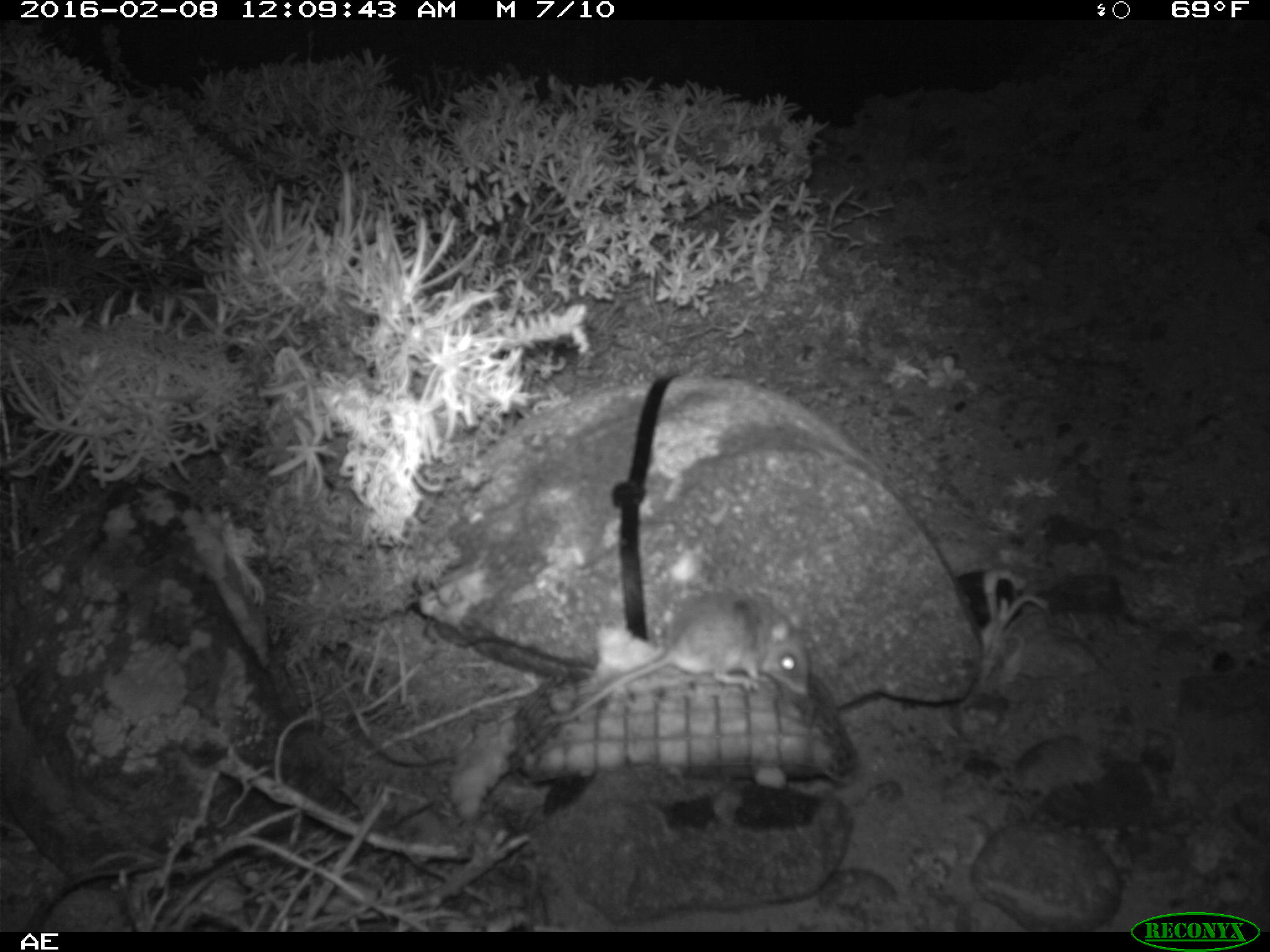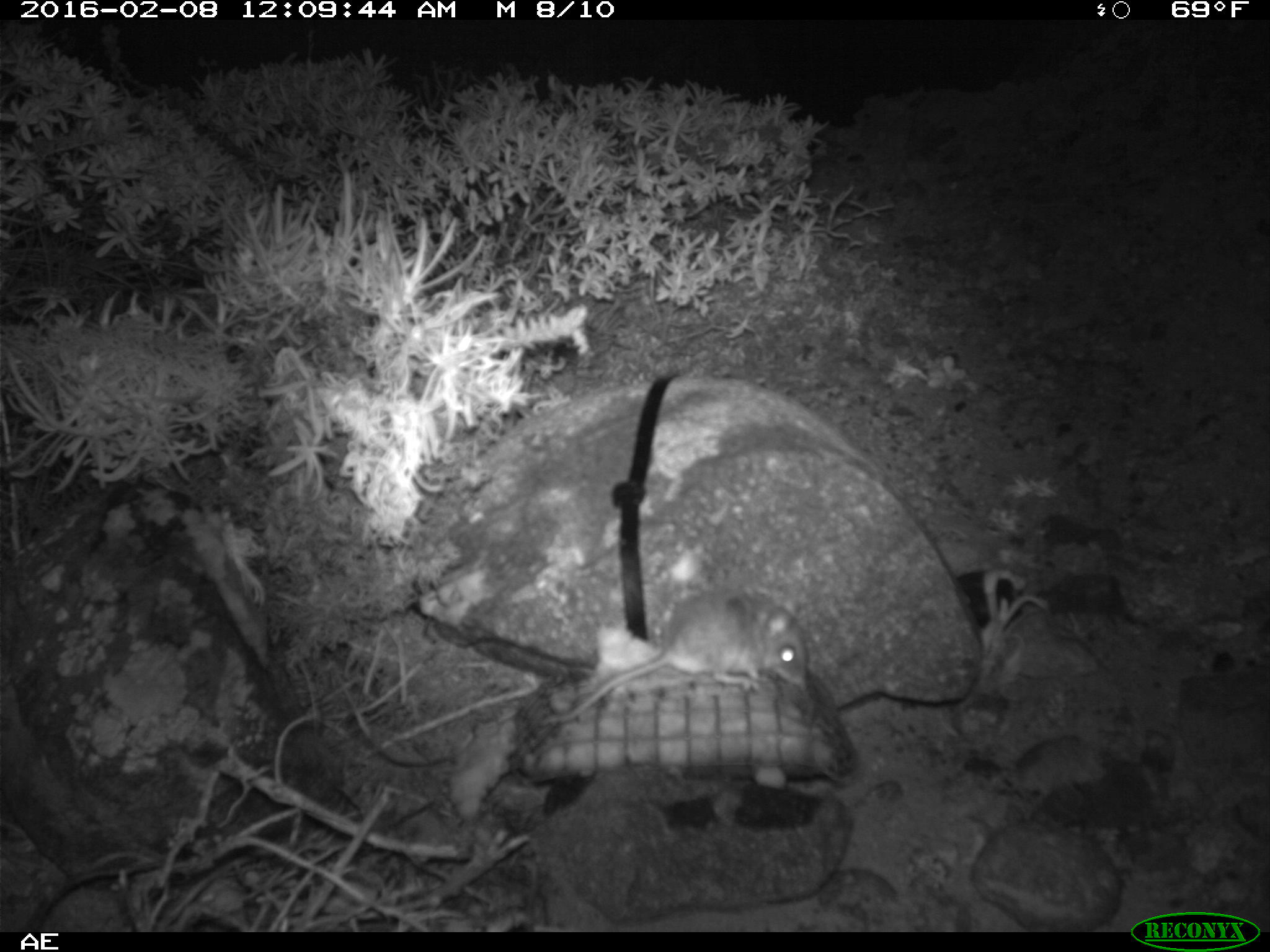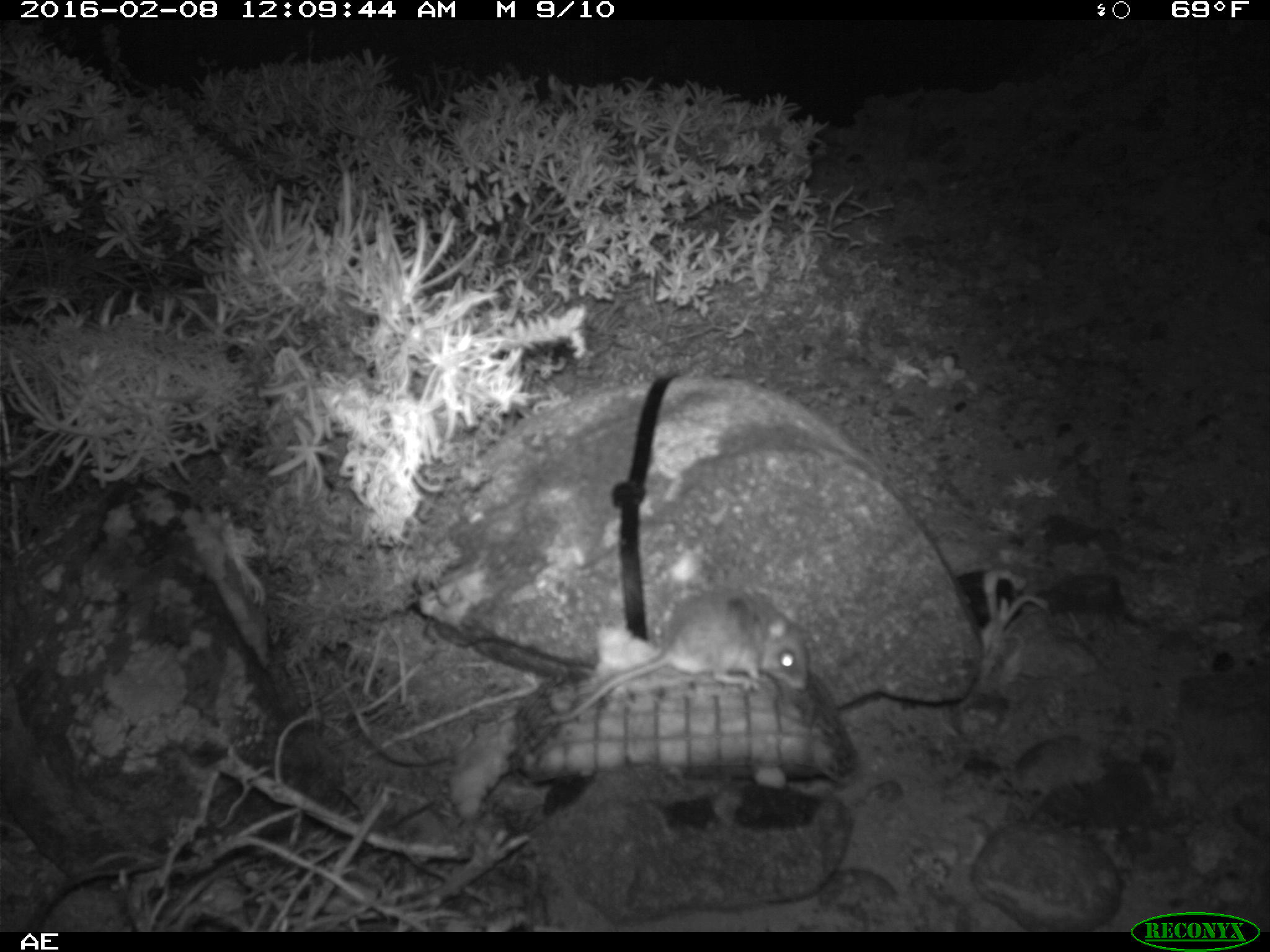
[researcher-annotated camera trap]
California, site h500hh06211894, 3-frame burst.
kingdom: Animalia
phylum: Chordata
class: Mammalia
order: Rodentia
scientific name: Rodentia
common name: rodent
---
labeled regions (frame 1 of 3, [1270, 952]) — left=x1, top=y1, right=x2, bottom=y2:
rodent: left=541, top=591, right=809, bottom=727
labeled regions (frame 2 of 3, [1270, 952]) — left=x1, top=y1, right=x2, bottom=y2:
rodent: left=541, top=586, right=809, bottom=725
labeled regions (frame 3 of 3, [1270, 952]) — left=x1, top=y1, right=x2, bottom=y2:
rodent: left=541, top=582, right=810, bottom=725